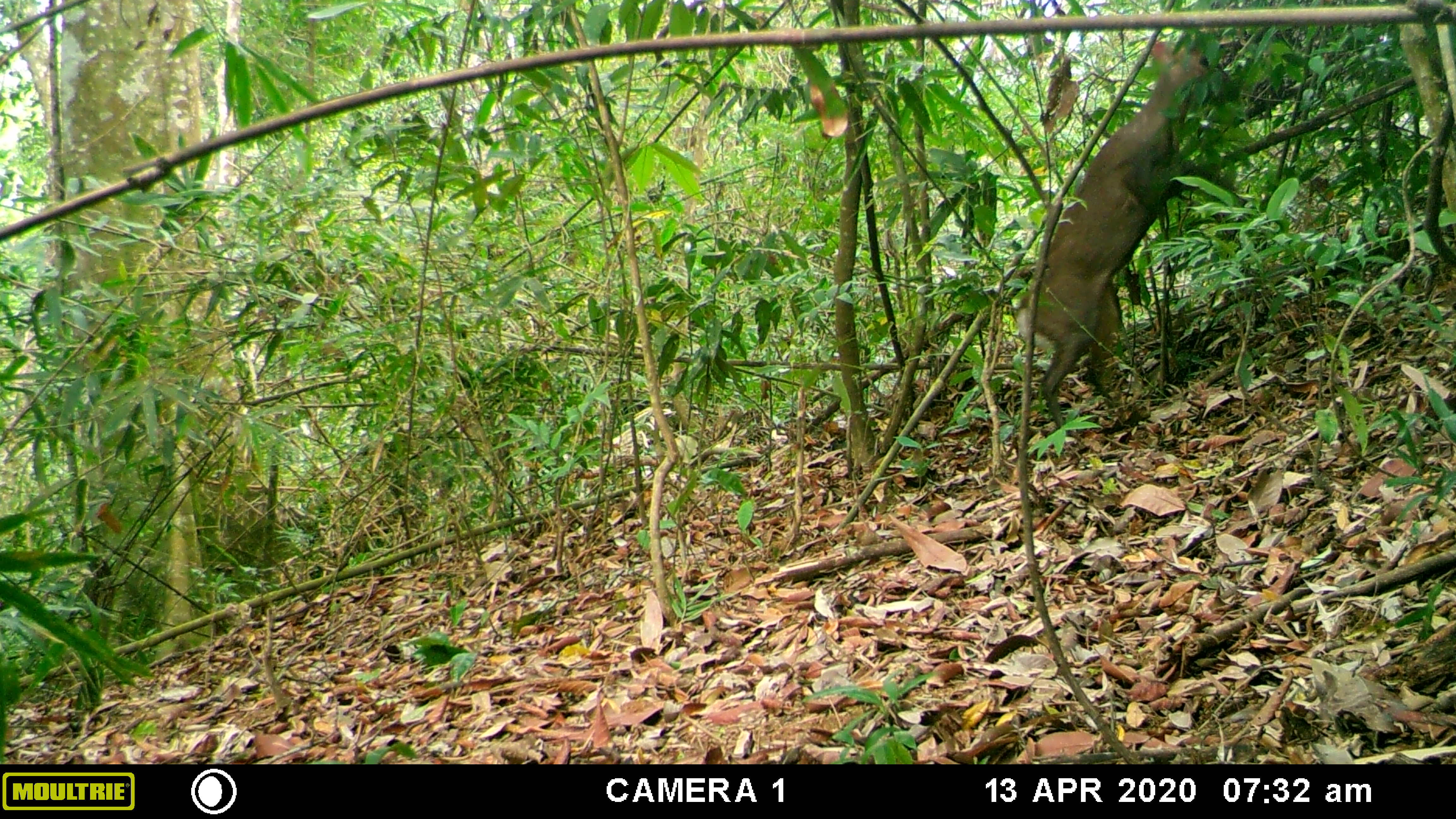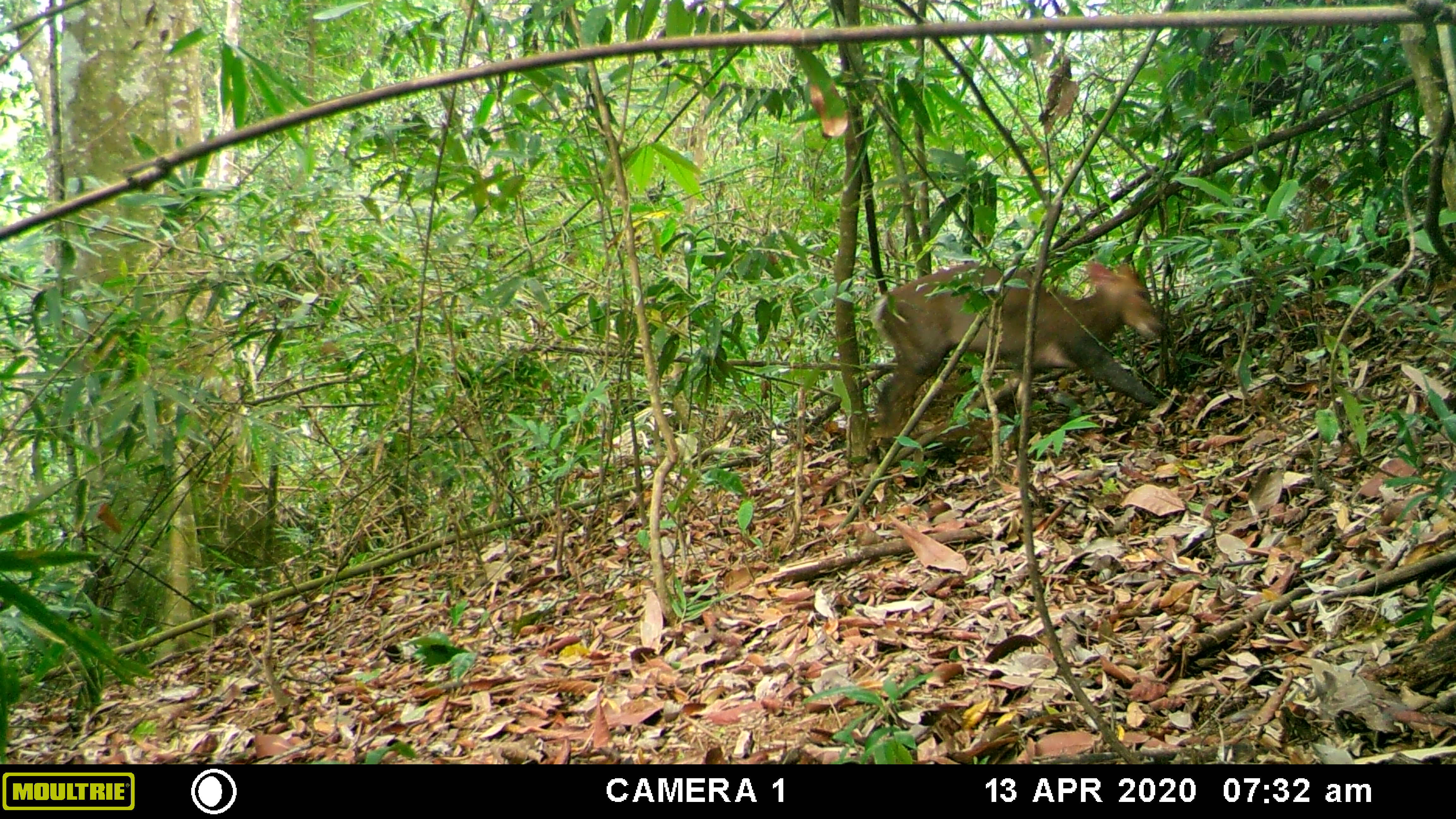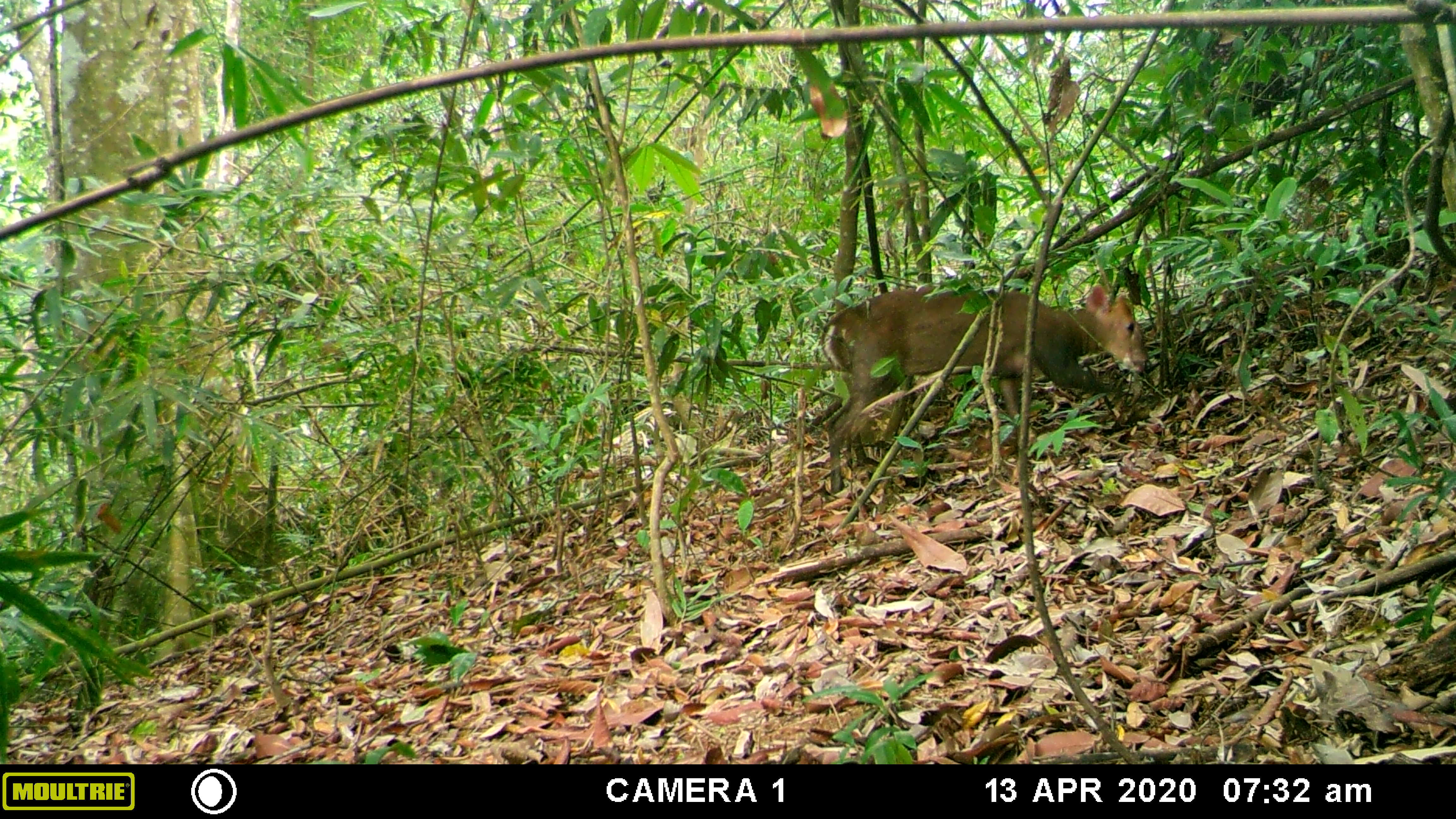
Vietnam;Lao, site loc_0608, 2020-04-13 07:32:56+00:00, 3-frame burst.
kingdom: Animalia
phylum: Chordata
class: Mammalia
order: Artiodactyla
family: Cervidae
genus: Muntiacus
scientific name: Muntiacus rooseveltorum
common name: roosevelt's muntjac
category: roosevelts muntjac group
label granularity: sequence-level